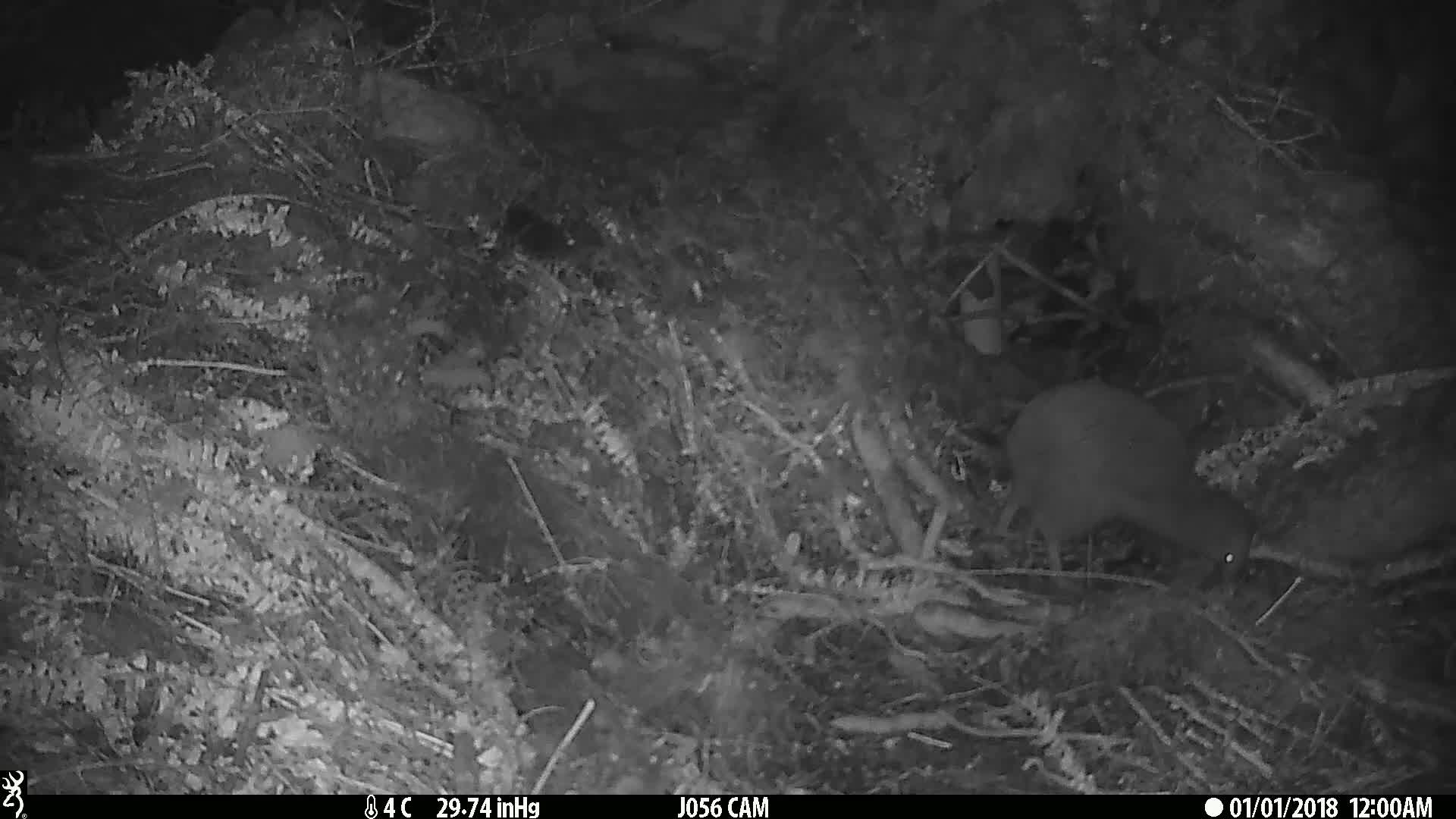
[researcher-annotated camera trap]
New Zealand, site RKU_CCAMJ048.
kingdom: Animalia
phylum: Chordata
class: Aves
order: Apterygiformes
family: Apterygidae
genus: Apteryx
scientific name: Apteryx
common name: kiwi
Kiwi (Apteryx).